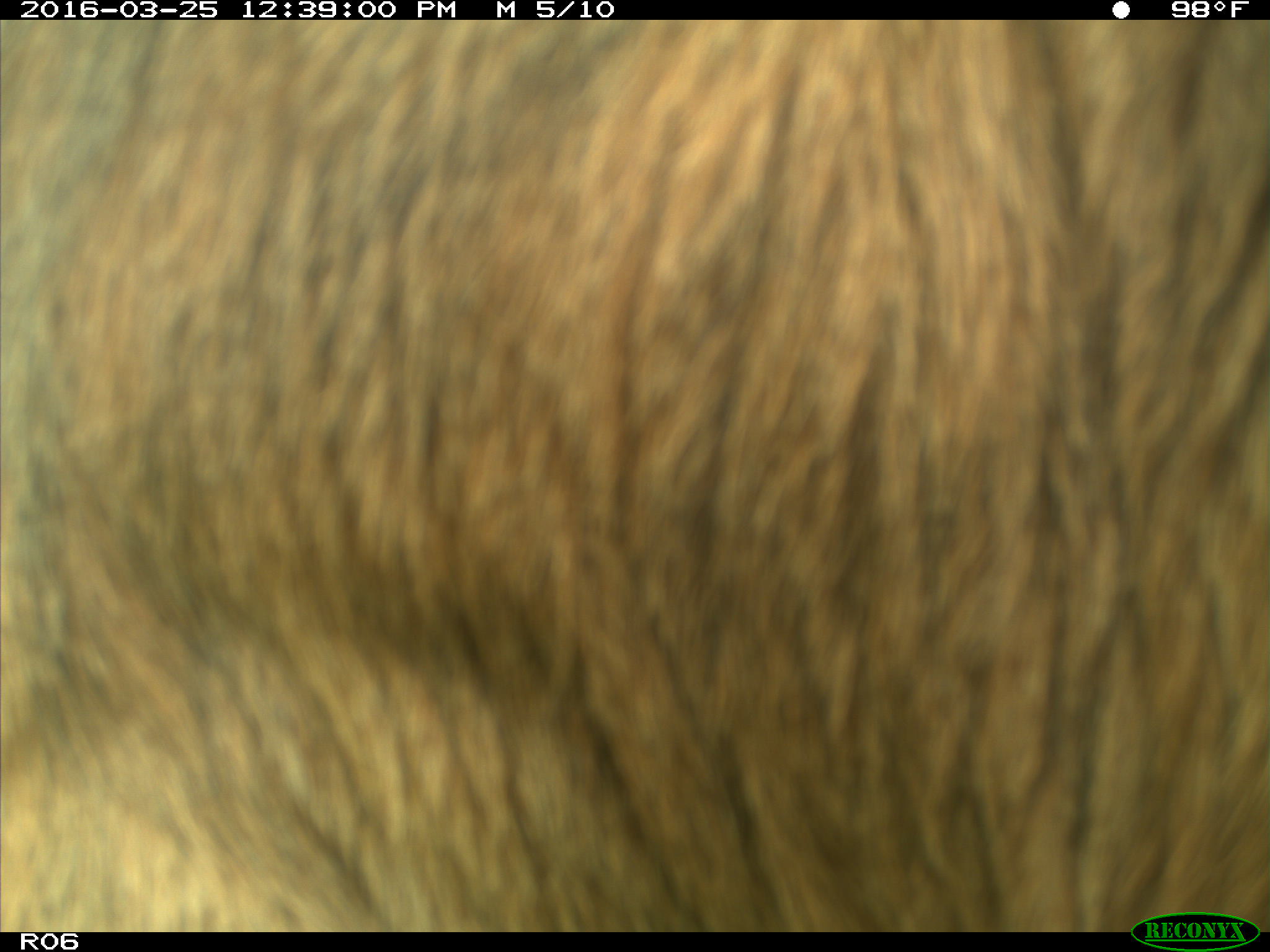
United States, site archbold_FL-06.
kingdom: Animalia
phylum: Chordata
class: Mammalia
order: Artiodactyla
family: Bovidae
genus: Bos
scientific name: Bos taurus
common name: domestic cow